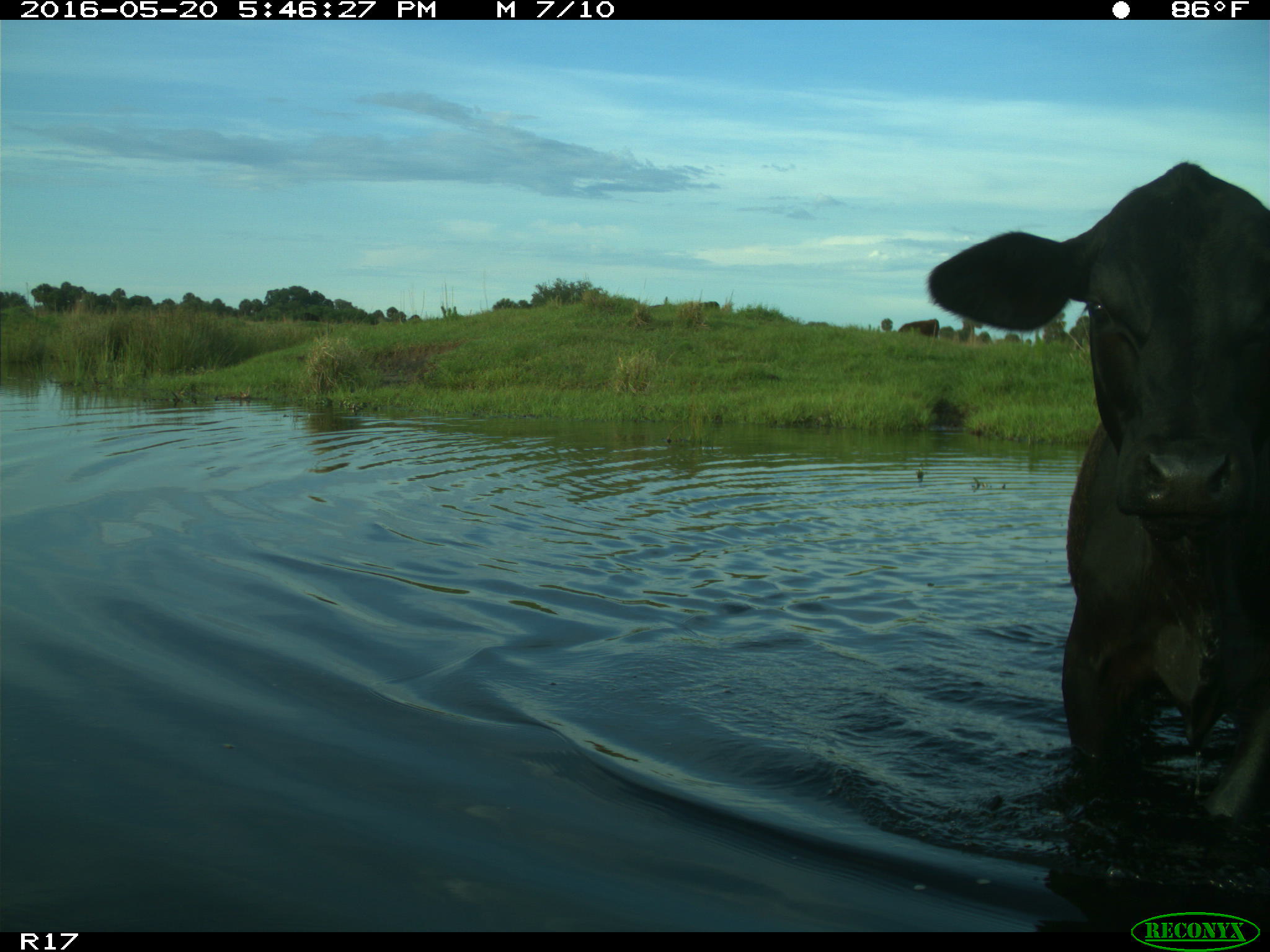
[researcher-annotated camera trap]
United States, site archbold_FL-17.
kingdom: Animalia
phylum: Chordata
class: Mammalia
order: Artiodactyla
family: Bovidae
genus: Bos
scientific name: Bos taurus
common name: domestic cow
Bos taurus (domestic cow).